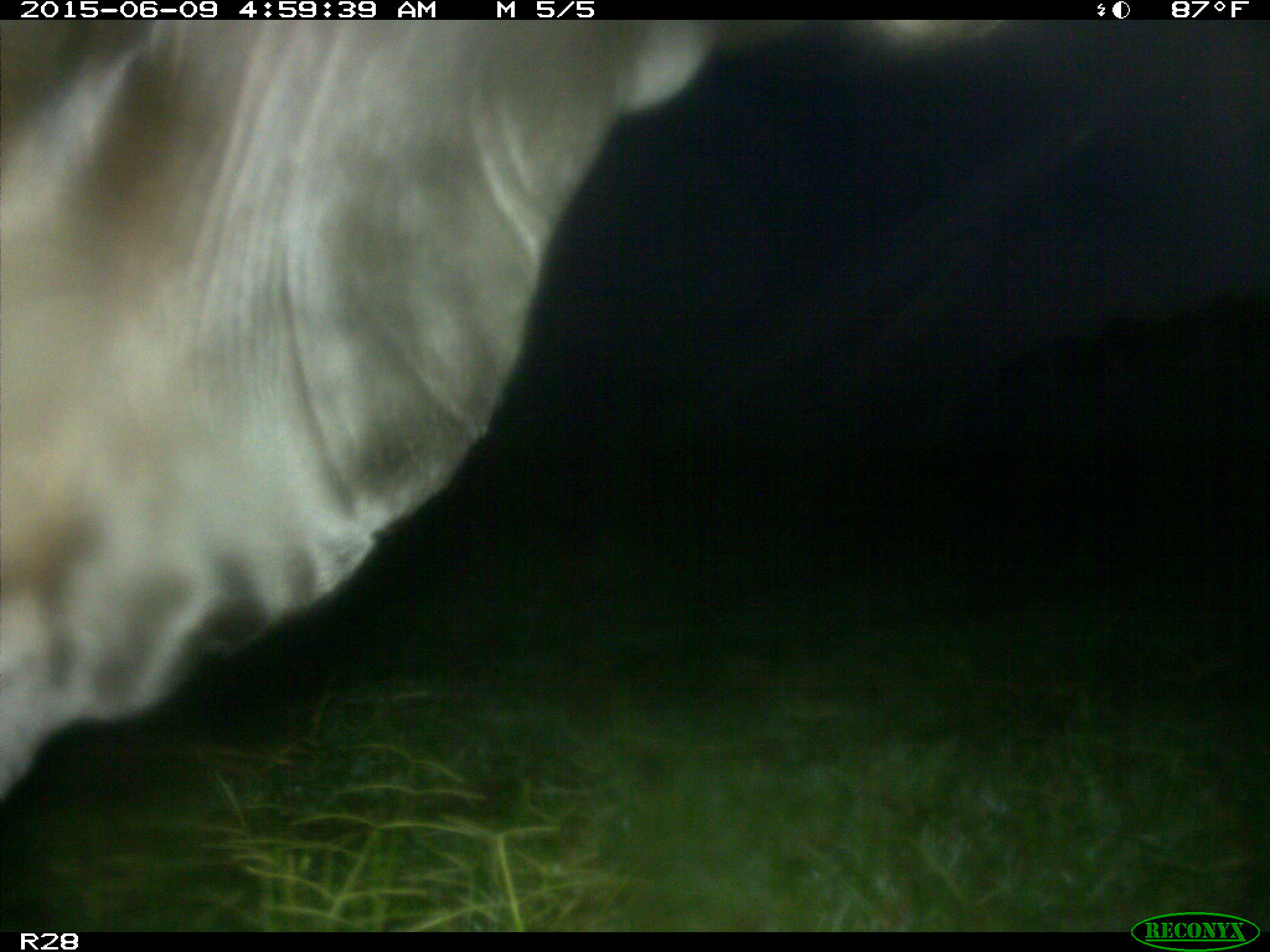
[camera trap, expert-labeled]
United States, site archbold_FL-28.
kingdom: Animalia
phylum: Chordata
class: Mammalia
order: Artiodactyla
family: Bovidae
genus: Bos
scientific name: Bos taurus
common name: domestic cow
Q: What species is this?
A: Bos taurus (domestic cow).